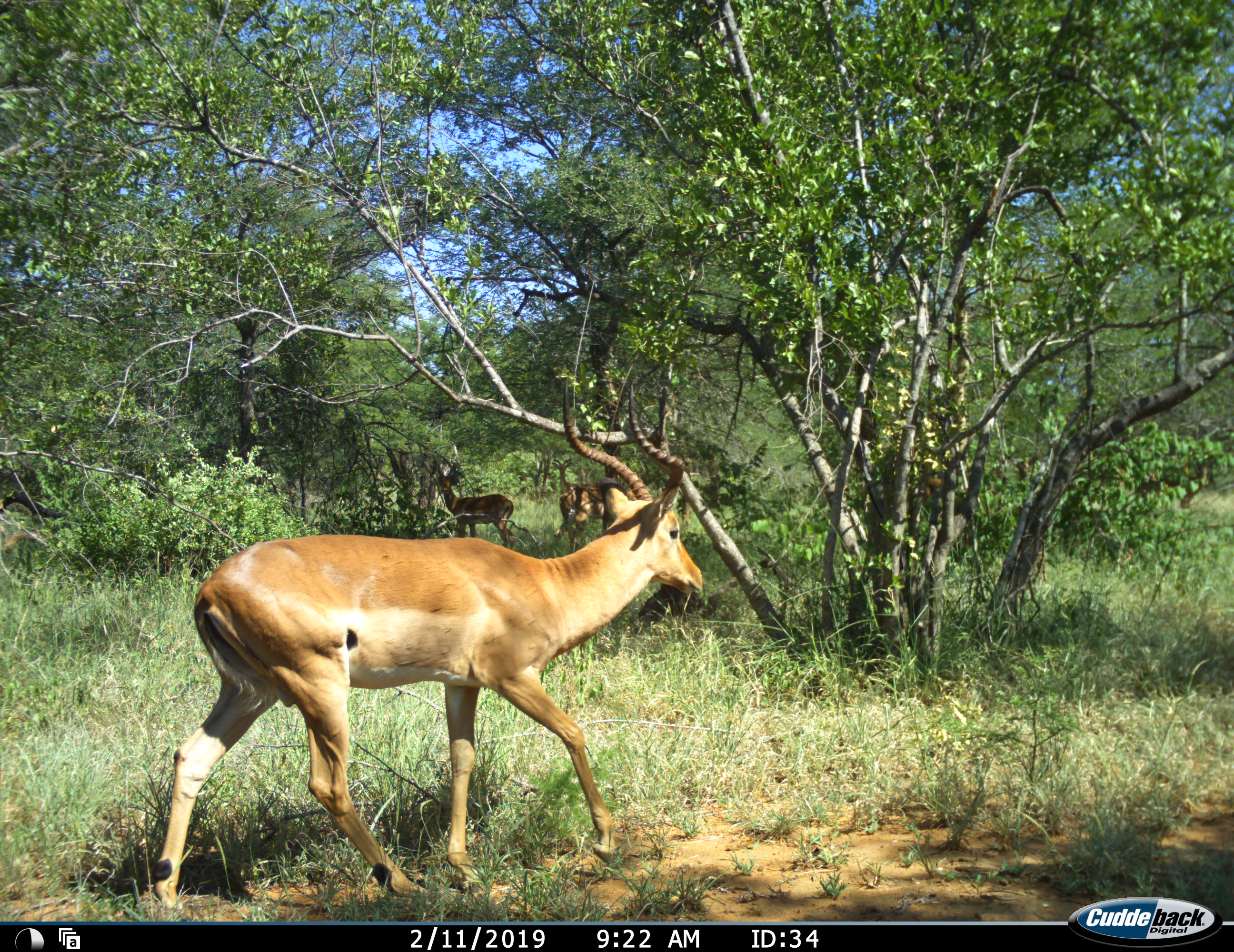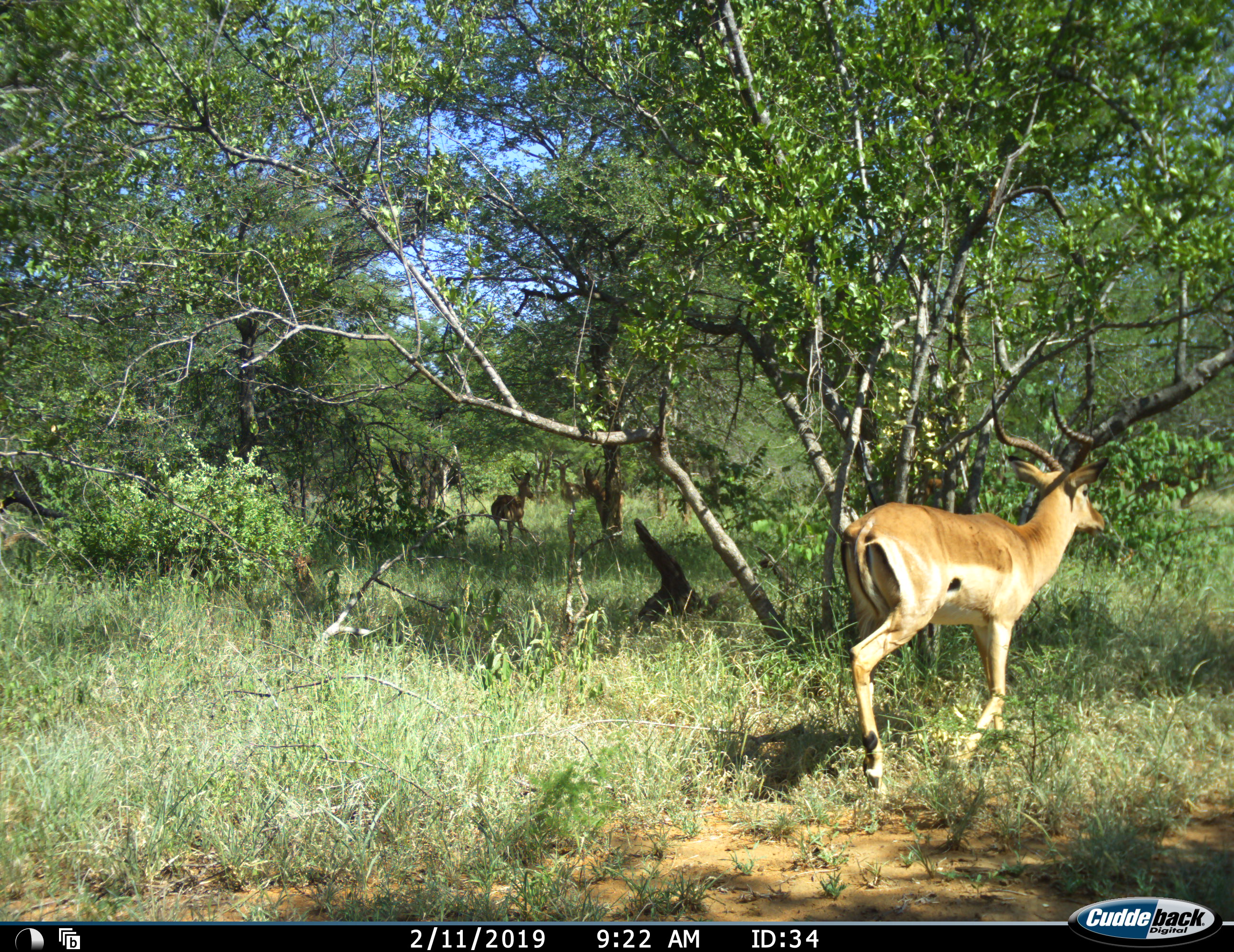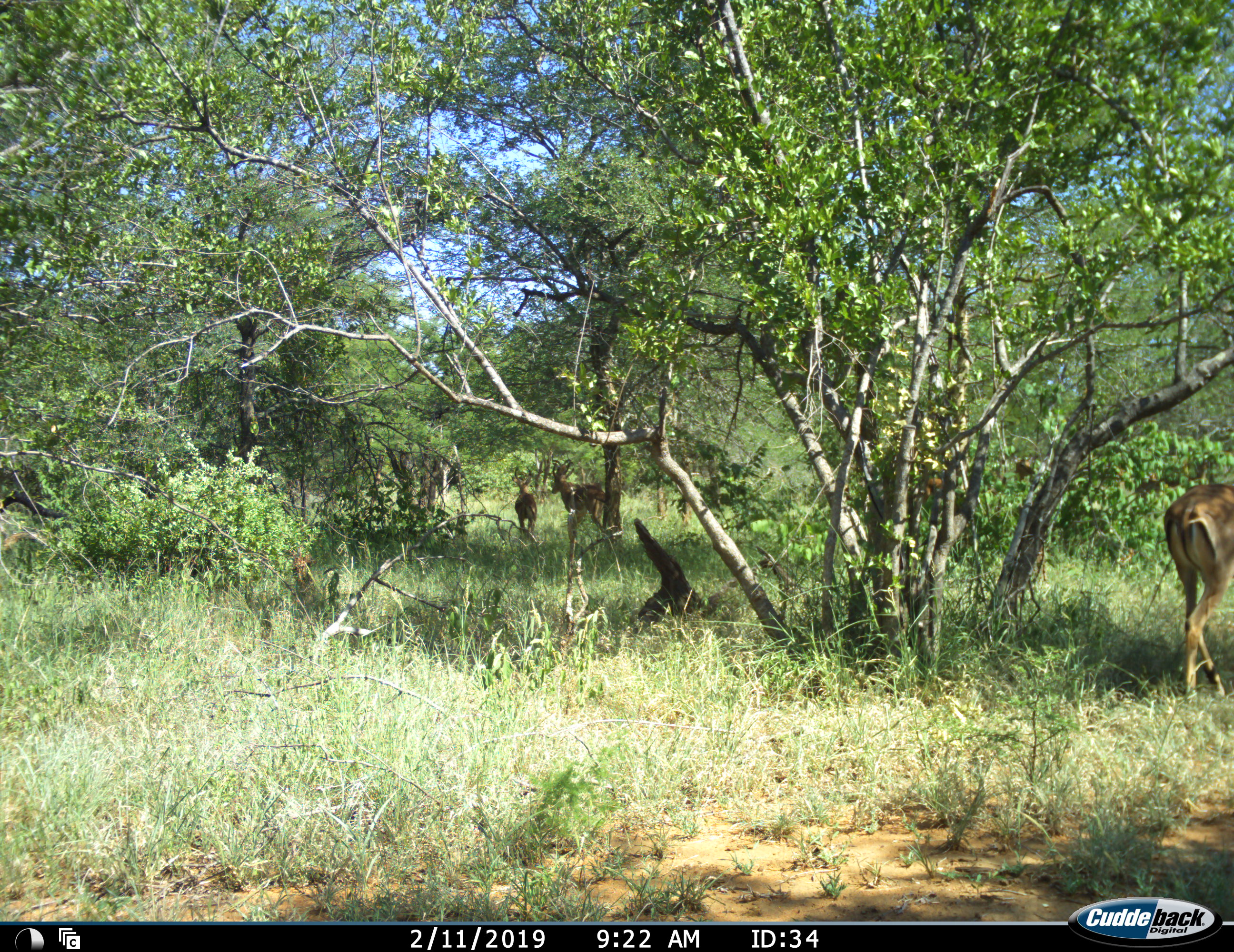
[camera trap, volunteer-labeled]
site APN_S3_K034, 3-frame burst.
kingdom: Animalia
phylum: Chordata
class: Mammalia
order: Artiodactyla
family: Bovidae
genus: Aepyceros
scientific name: Aepyceros melampus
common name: impala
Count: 4.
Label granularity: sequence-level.